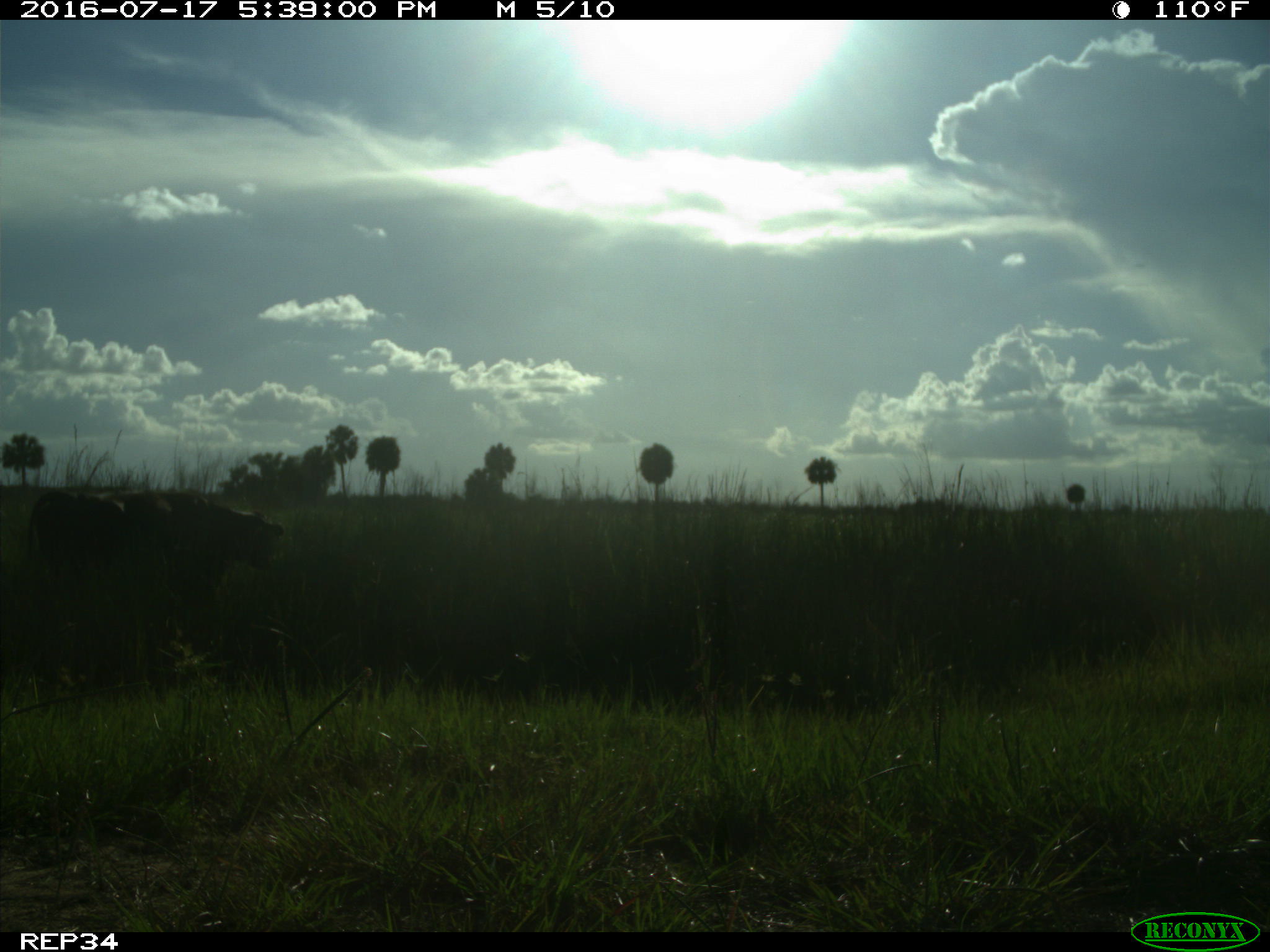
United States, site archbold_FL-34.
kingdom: Animalia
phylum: Chordata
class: Mammalia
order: Artiodactyla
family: Bovidae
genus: Bos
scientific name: Bos taurus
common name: domestic cow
Bos taurus (domestic cow).